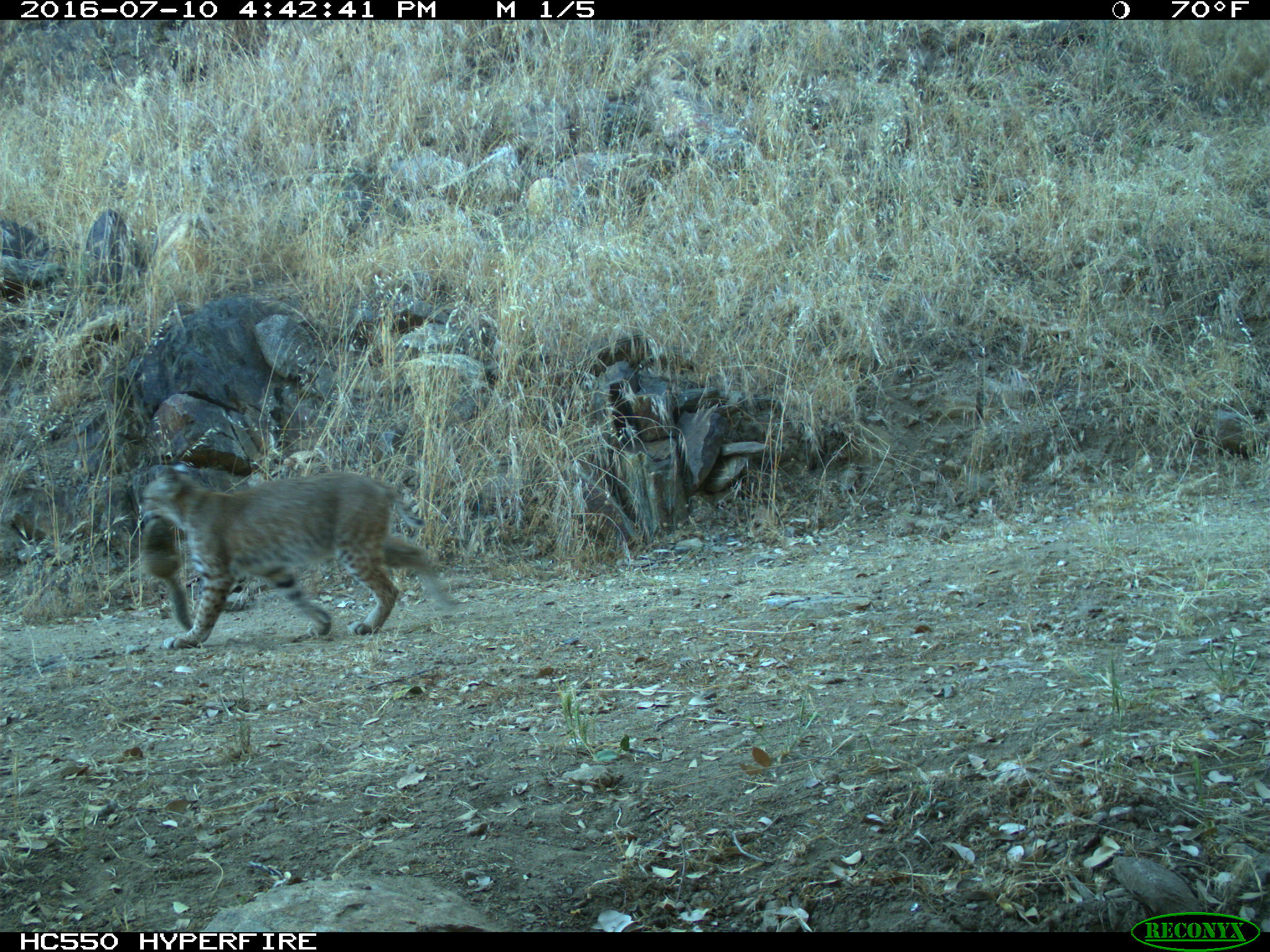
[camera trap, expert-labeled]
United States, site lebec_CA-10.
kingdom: Animalia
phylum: Chordata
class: Mammalia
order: Carnivora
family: Felidae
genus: Lynx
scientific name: Lynx rufus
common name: bobcat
Lynx rufus (bobcat).